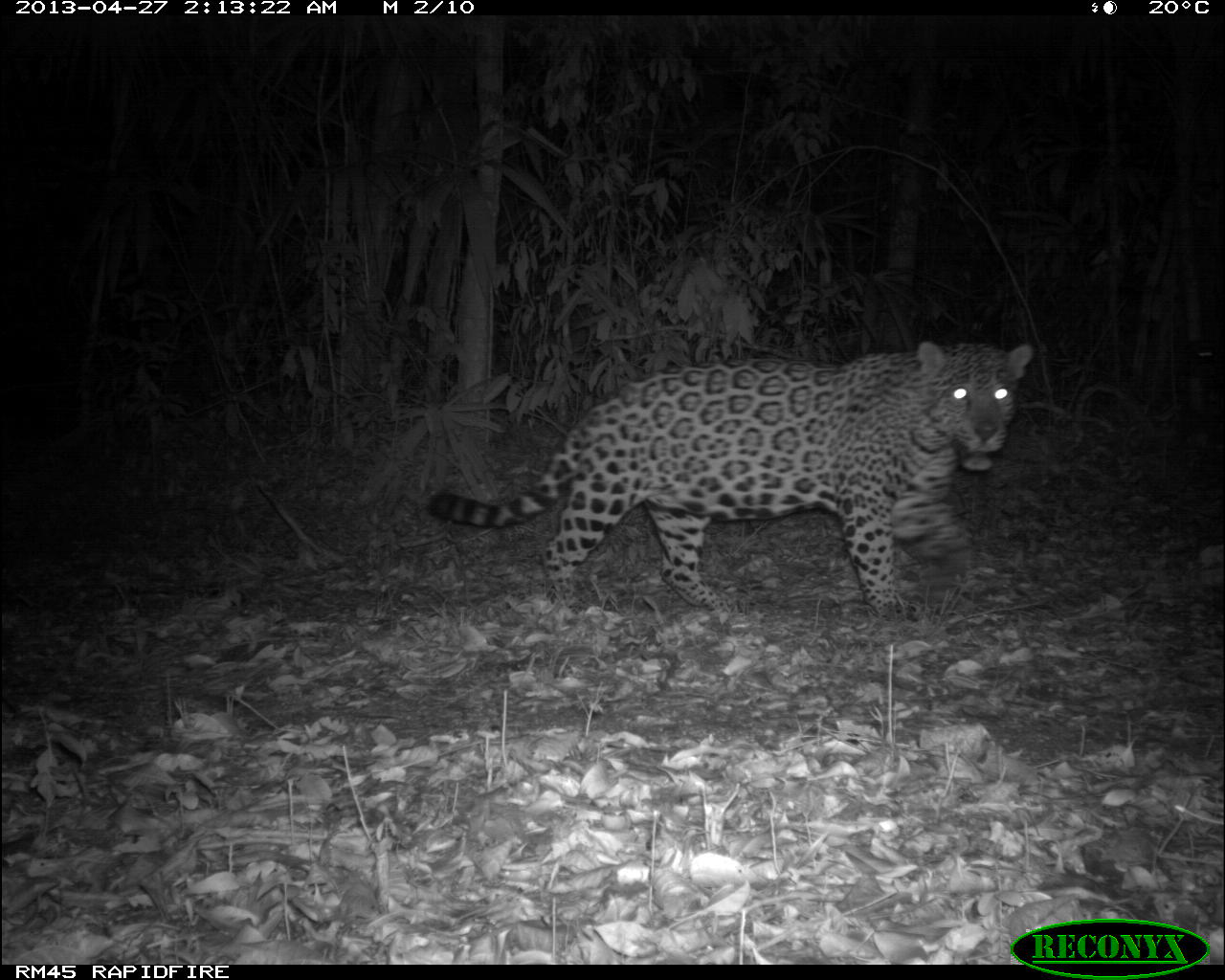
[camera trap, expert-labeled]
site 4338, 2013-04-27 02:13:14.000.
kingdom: Animalia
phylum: Chordata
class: Mammalia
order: Carnivora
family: Felidae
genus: Panthera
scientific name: Panthera onca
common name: jaguar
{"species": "Panthera onca (jaguar)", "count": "1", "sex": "male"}